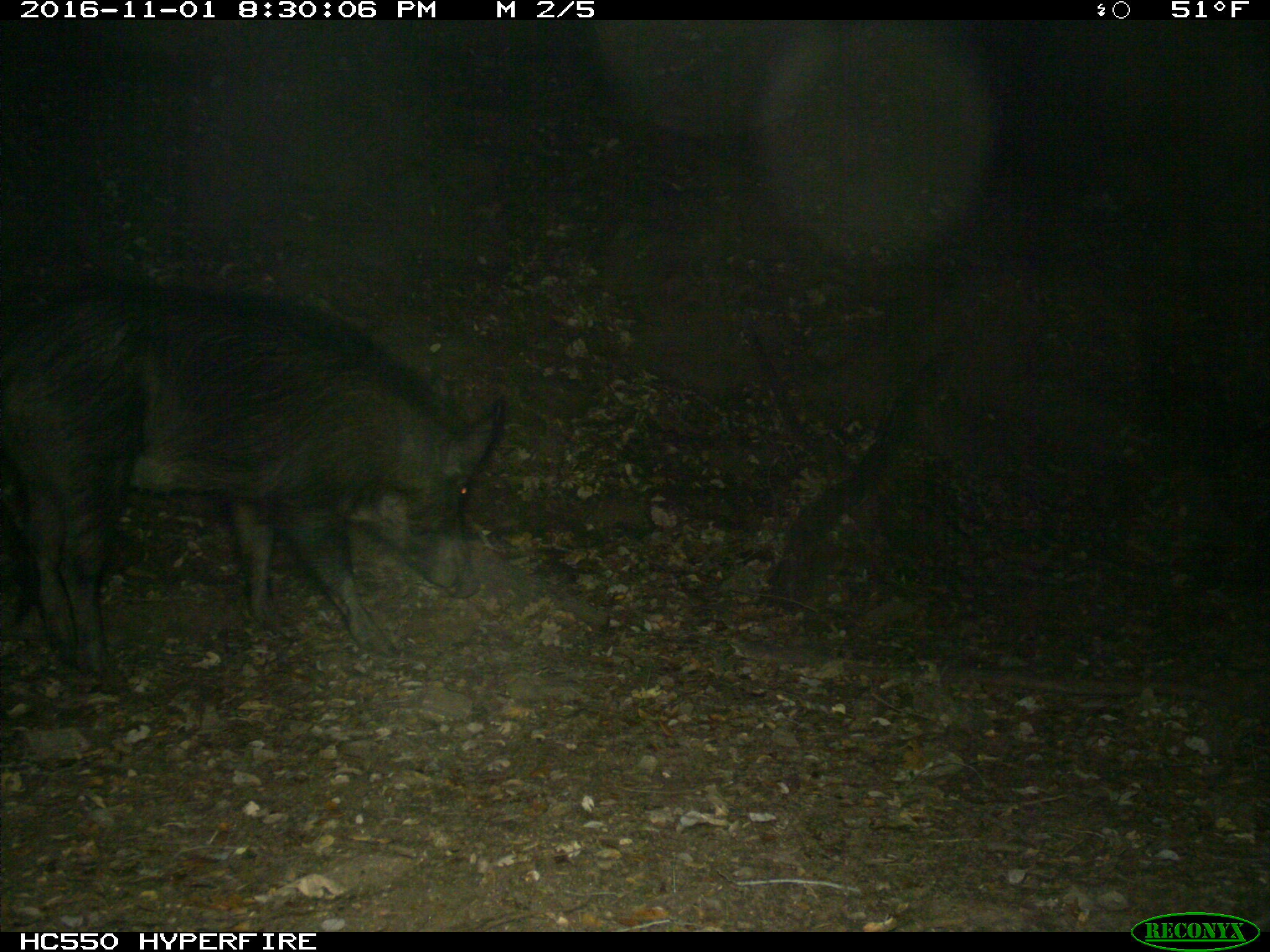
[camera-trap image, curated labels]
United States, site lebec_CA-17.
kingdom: Animalia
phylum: Chordata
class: Mammalia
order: Artiodactyla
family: Suidae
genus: Sus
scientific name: Sus scrofa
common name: wild boar